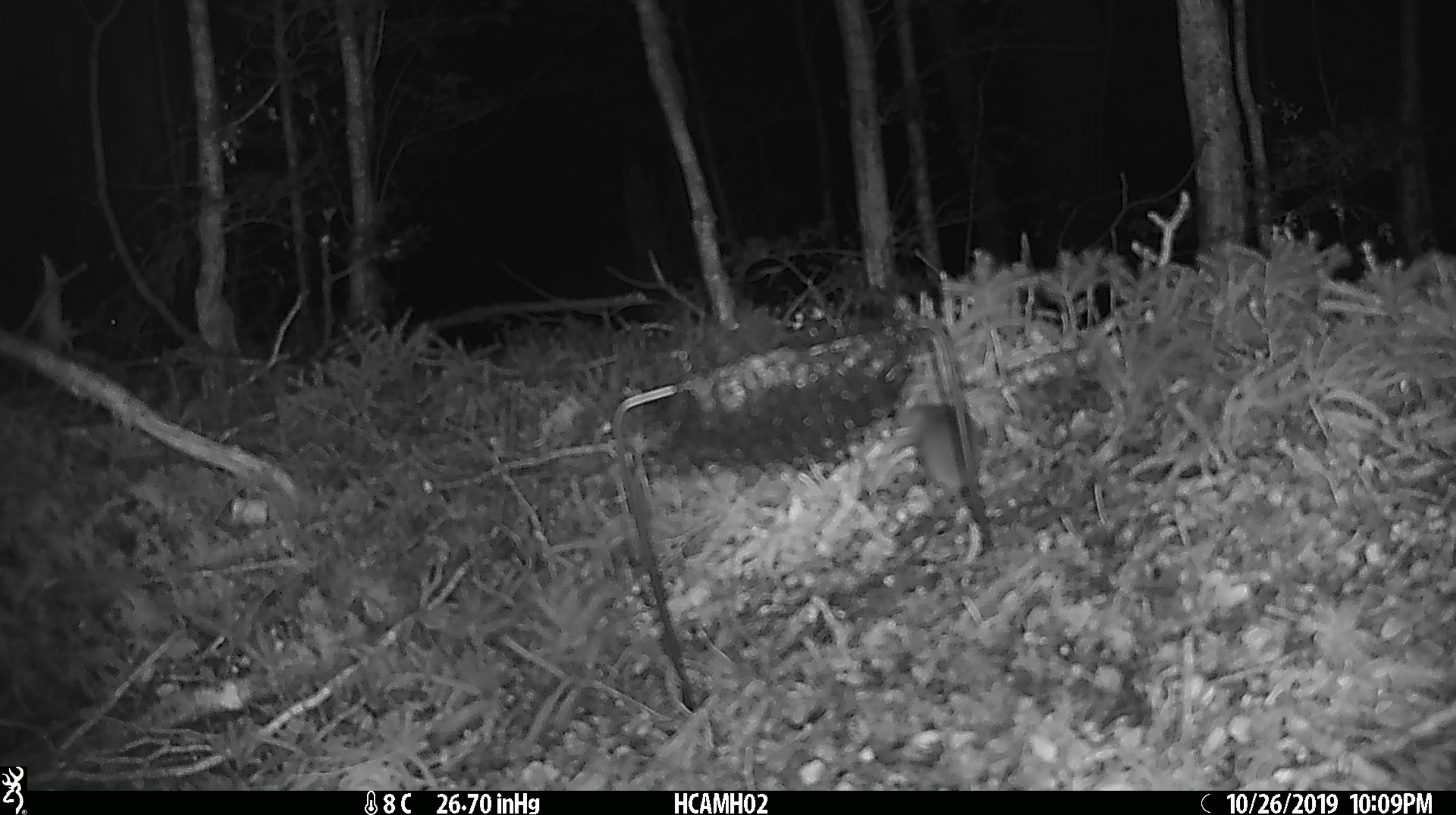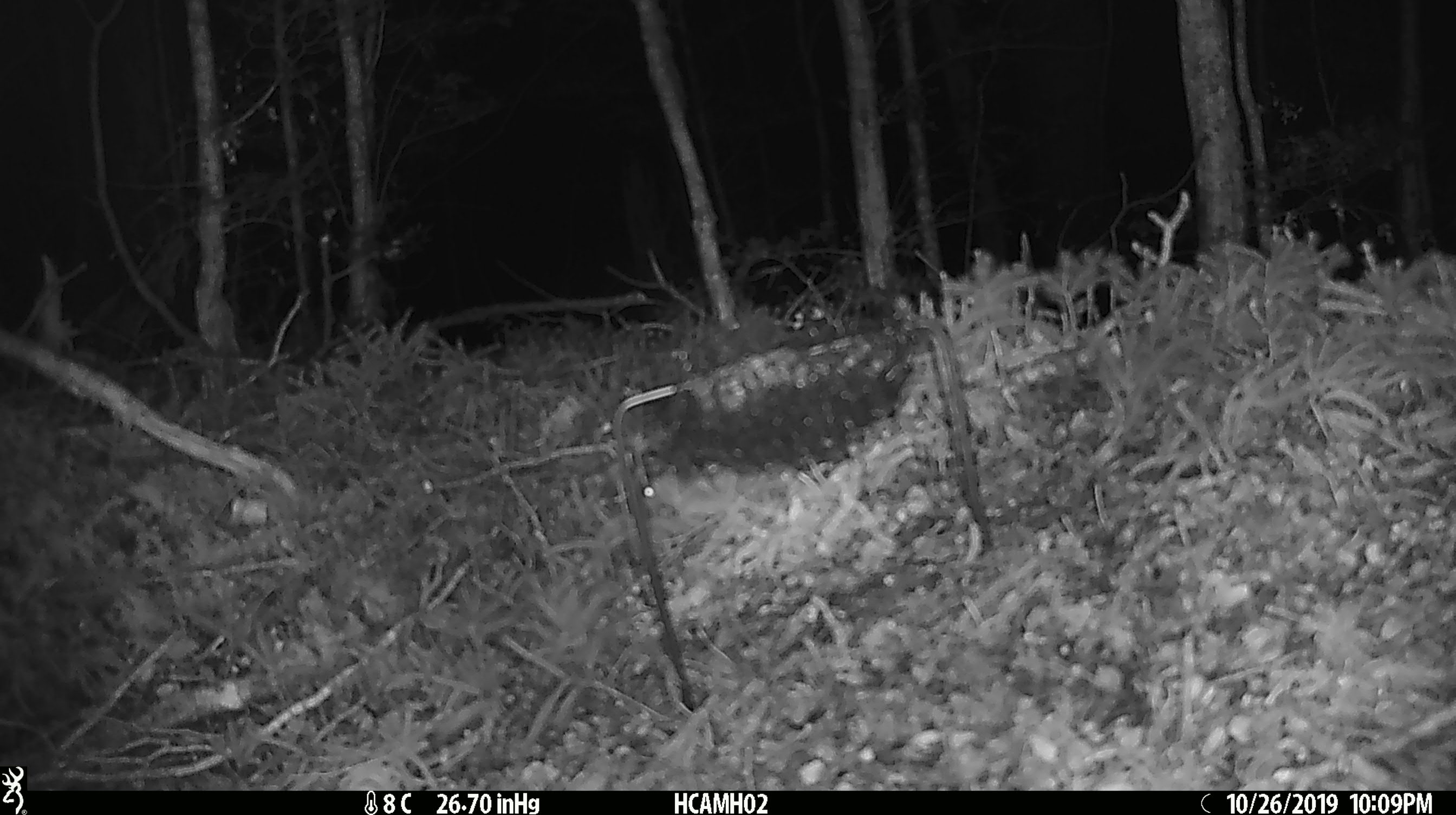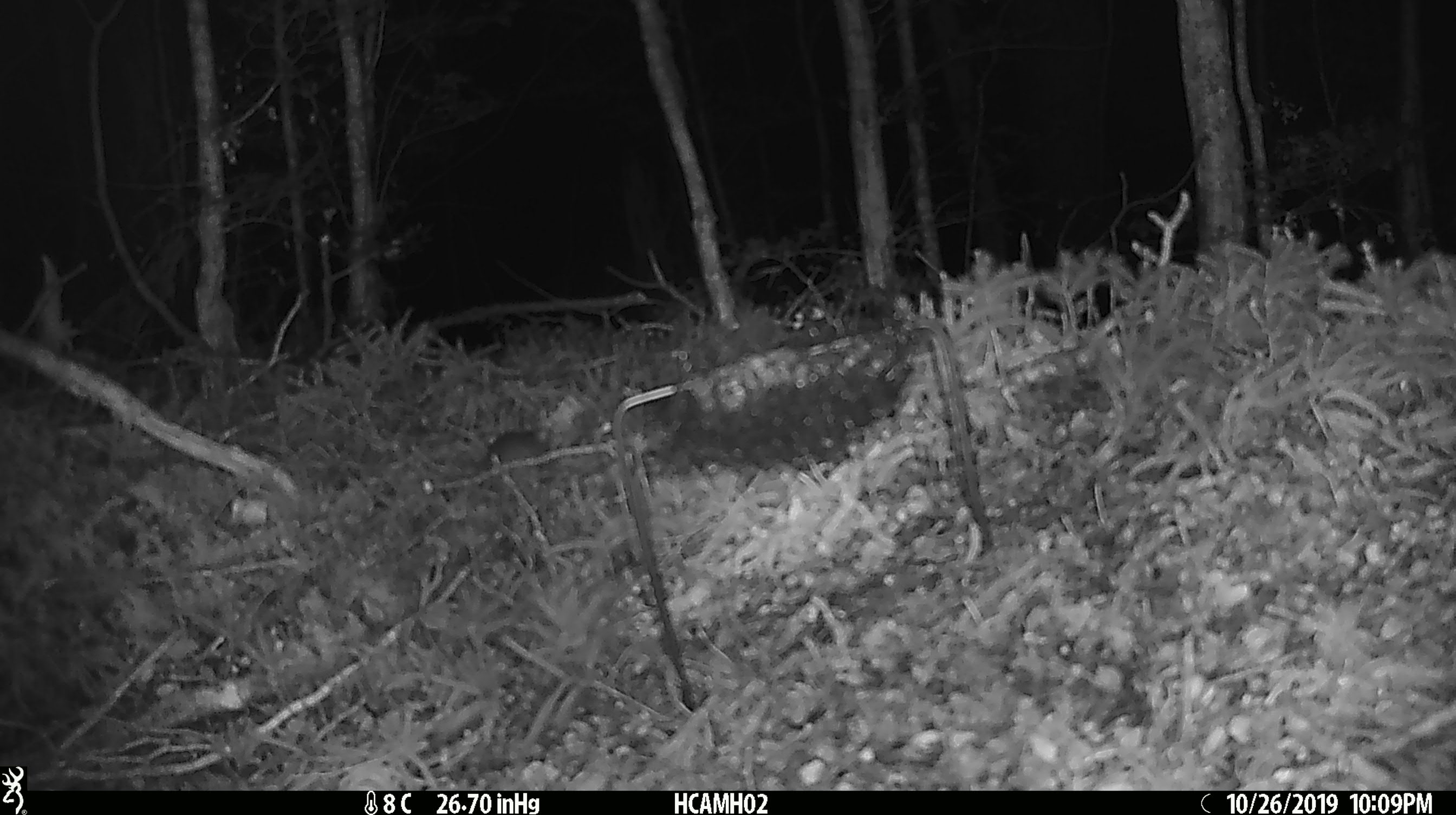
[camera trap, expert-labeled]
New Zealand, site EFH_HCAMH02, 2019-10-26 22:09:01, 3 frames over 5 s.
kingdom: Animalia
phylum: Chordata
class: Mammalia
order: Rodentia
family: Muridae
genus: Mus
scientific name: Mus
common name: mouse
Mouse (Mus).